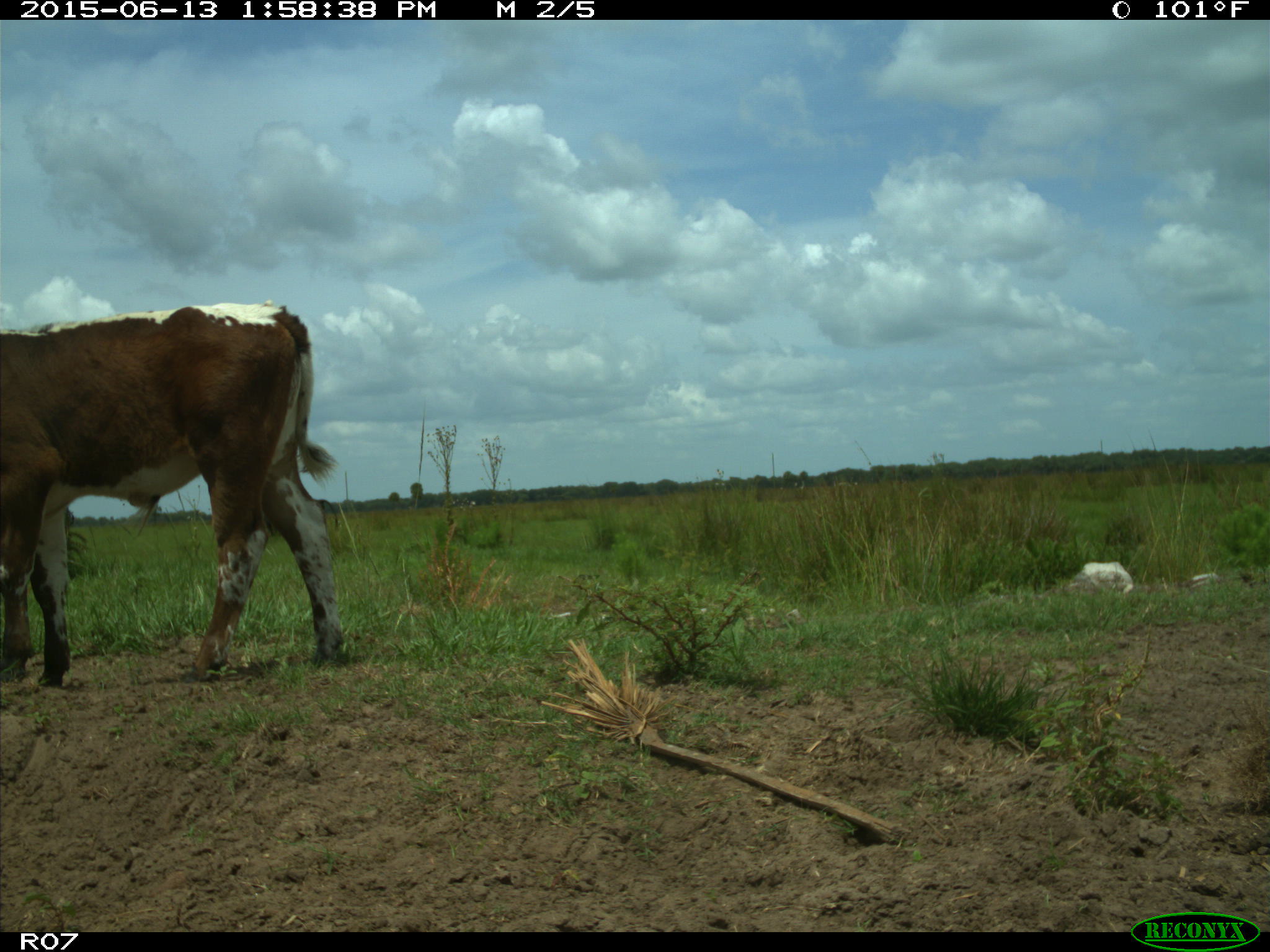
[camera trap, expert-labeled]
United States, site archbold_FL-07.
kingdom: Animalia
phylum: Chordata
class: Mammalia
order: Artiodactyla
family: Bovidae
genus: Bos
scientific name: Bos taurus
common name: domestic cow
Bos taurus (domestic cow).